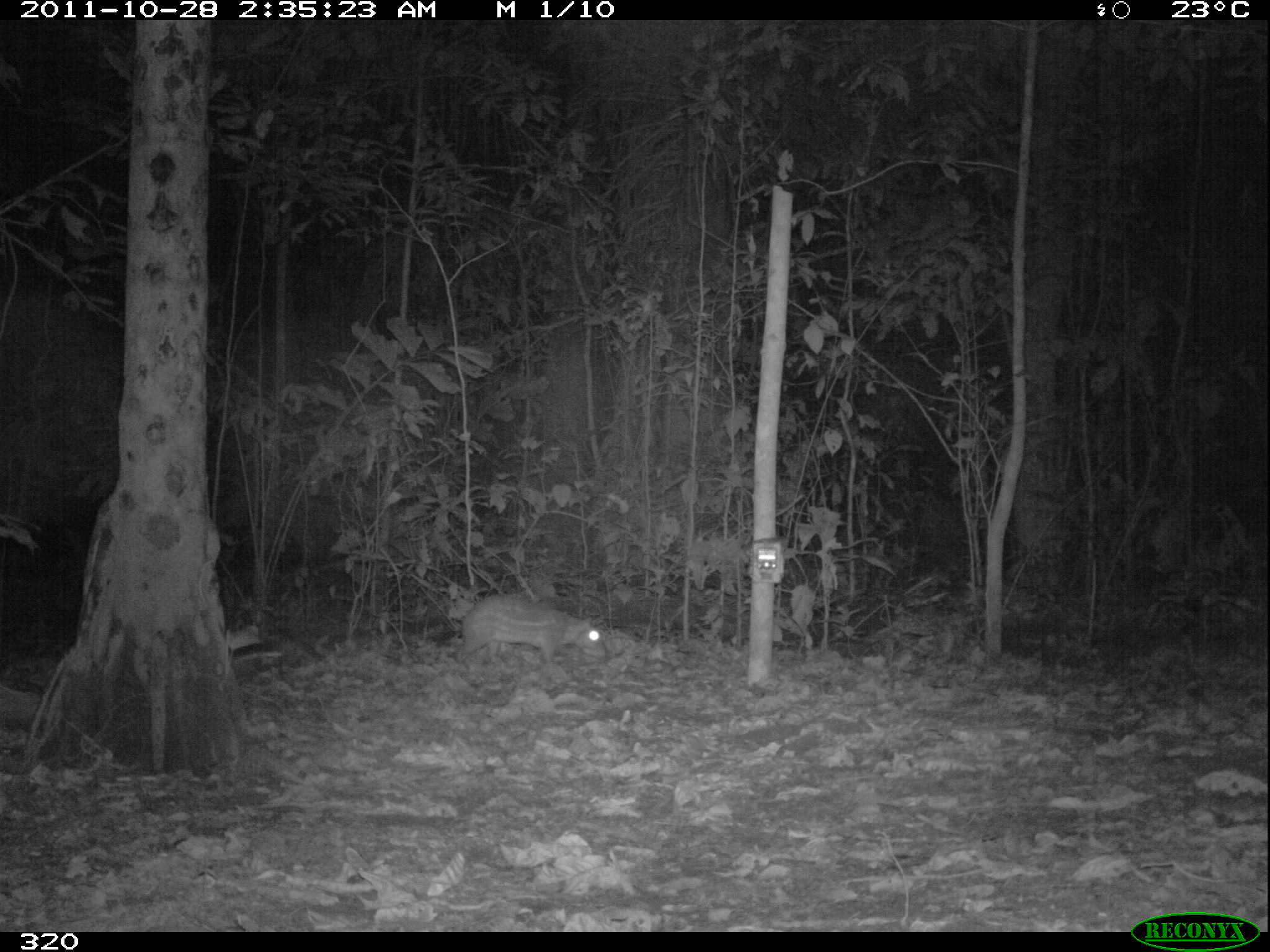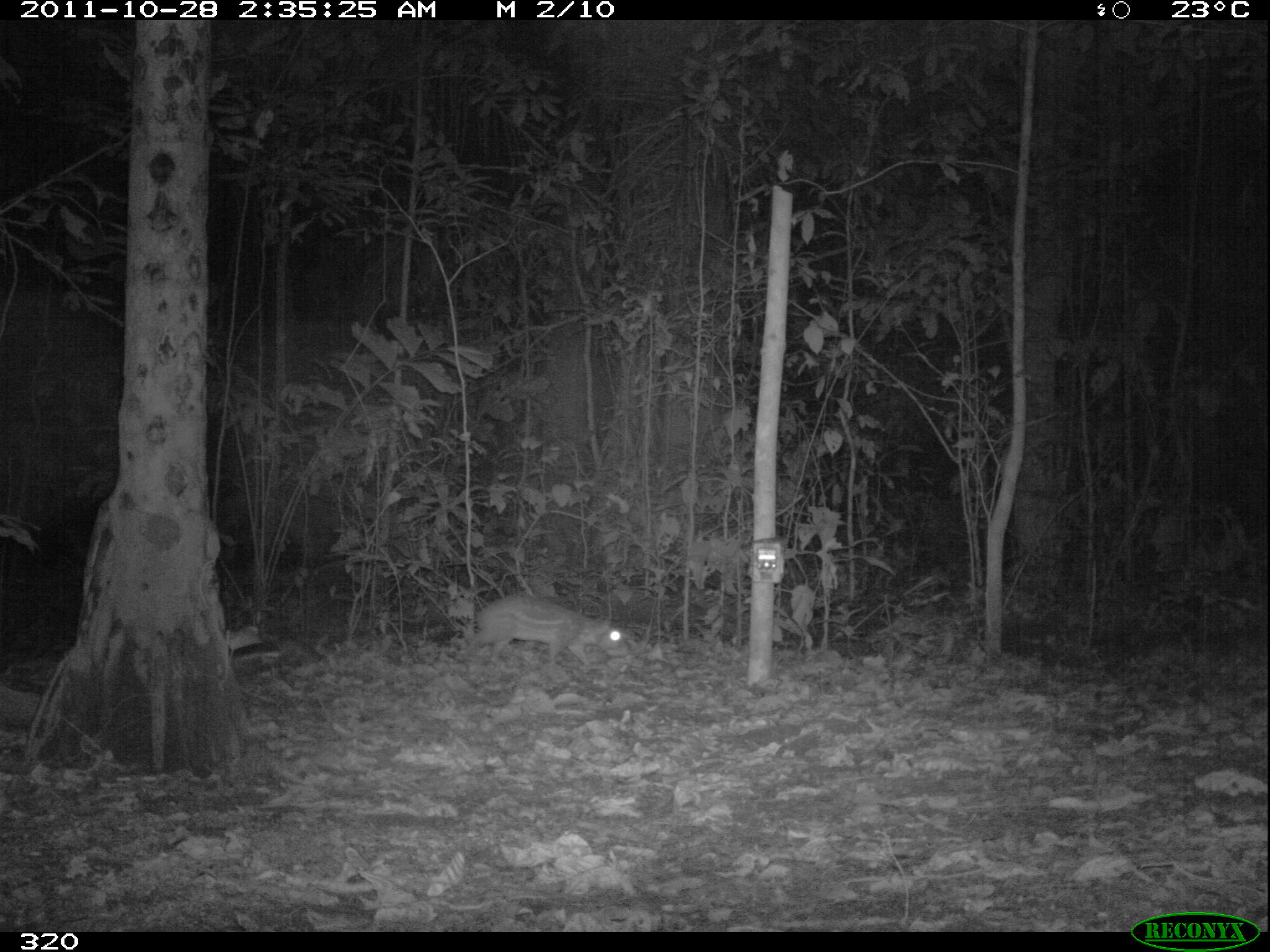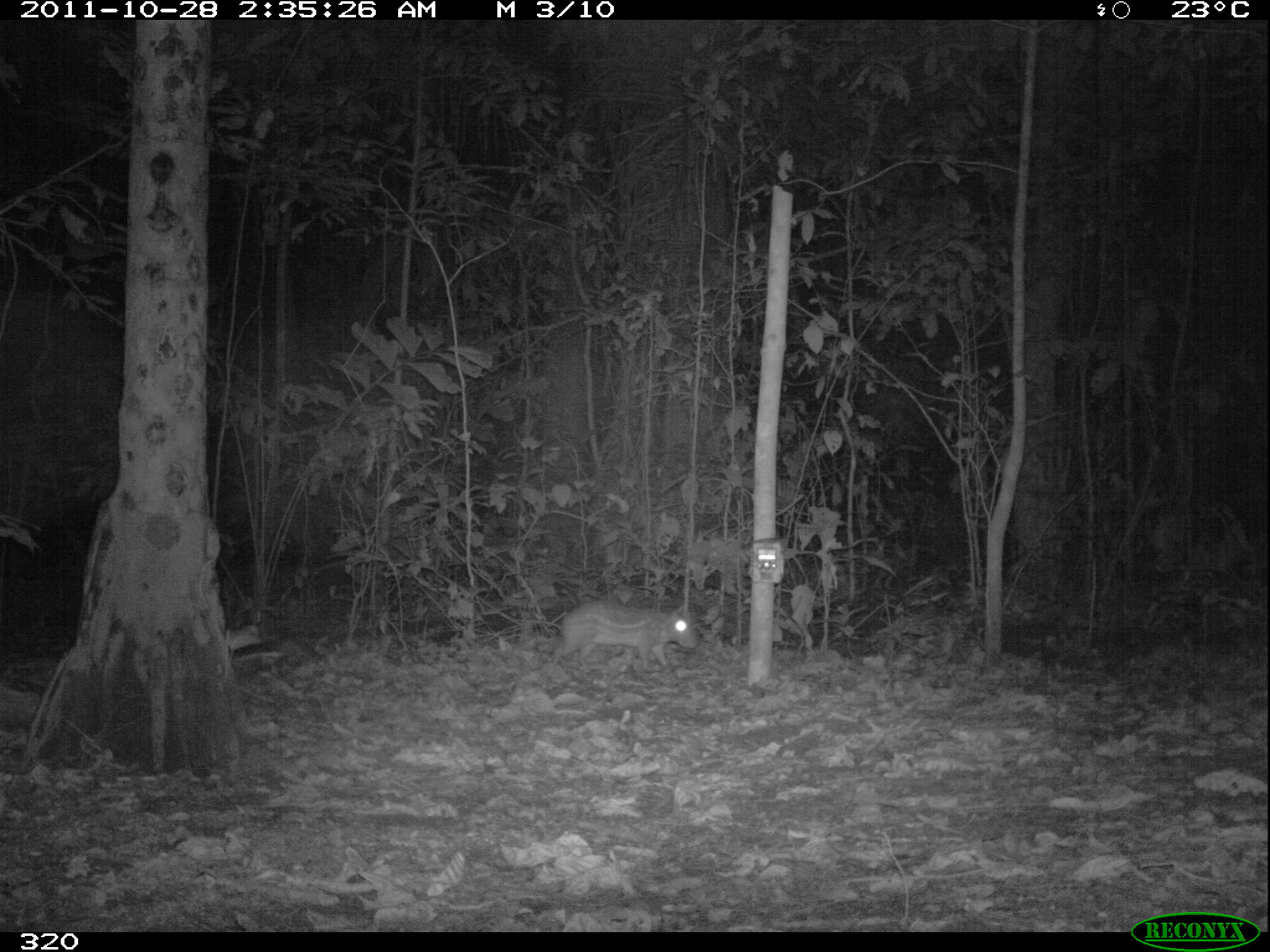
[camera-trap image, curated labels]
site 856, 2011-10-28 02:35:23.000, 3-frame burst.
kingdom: Animalia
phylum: Chordata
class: Mammalia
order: Rodentia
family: Cuniculidae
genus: Cuniculus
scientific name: Cuniculus paca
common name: spotted paca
Cuniculus paca (spotted paca).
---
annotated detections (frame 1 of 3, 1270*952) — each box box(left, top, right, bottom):
cuniculus paca: box(454, 591, 606, 670)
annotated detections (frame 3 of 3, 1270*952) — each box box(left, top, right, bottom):
cuniculus paca: box(551, 599, 697, 667)